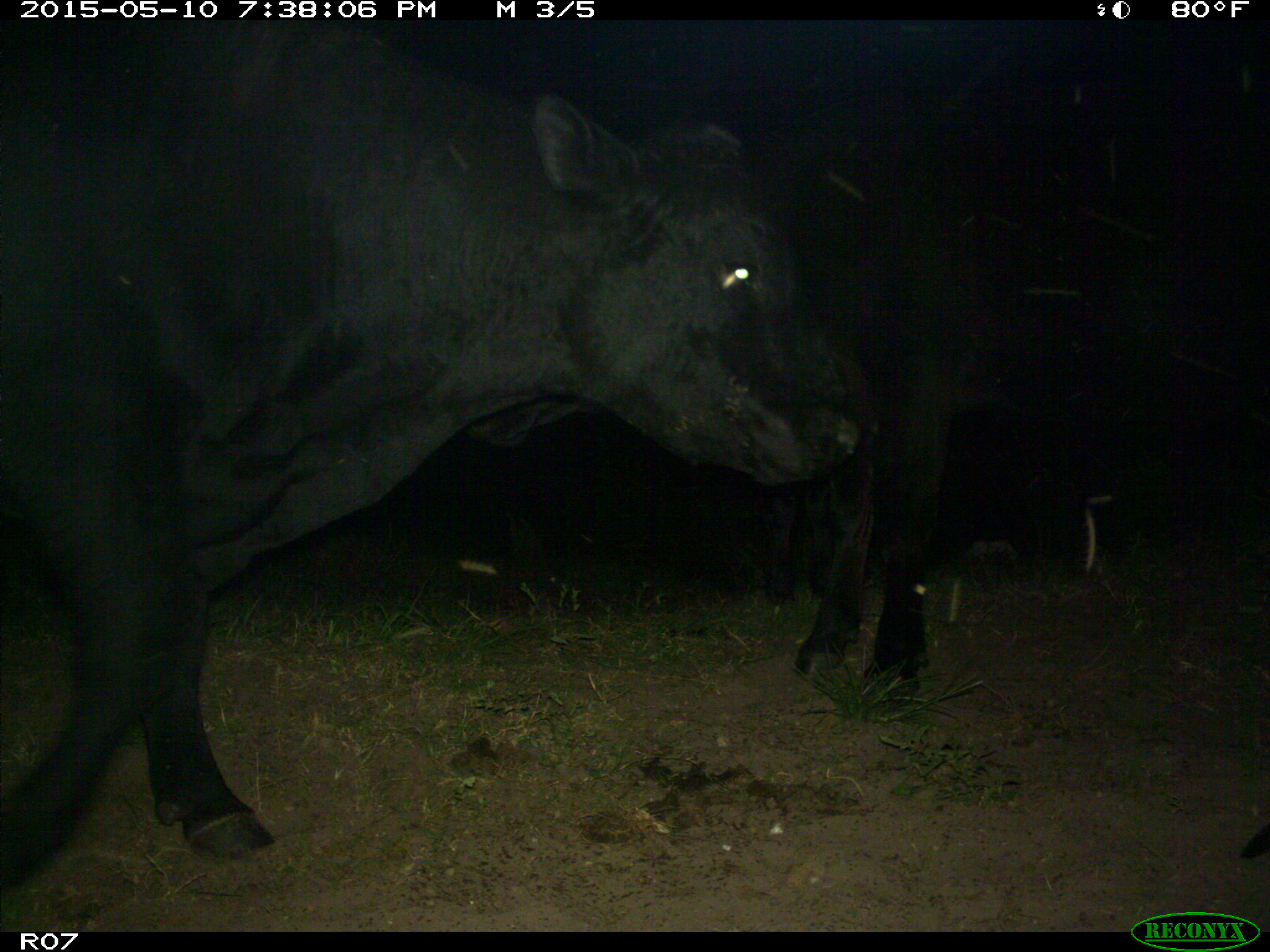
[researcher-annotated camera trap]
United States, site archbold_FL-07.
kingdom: Animalia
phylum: Chordata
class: Mammalia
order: Artiodactyla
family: Bovidae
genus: Bos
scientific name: Bos taurus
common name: domestic cow